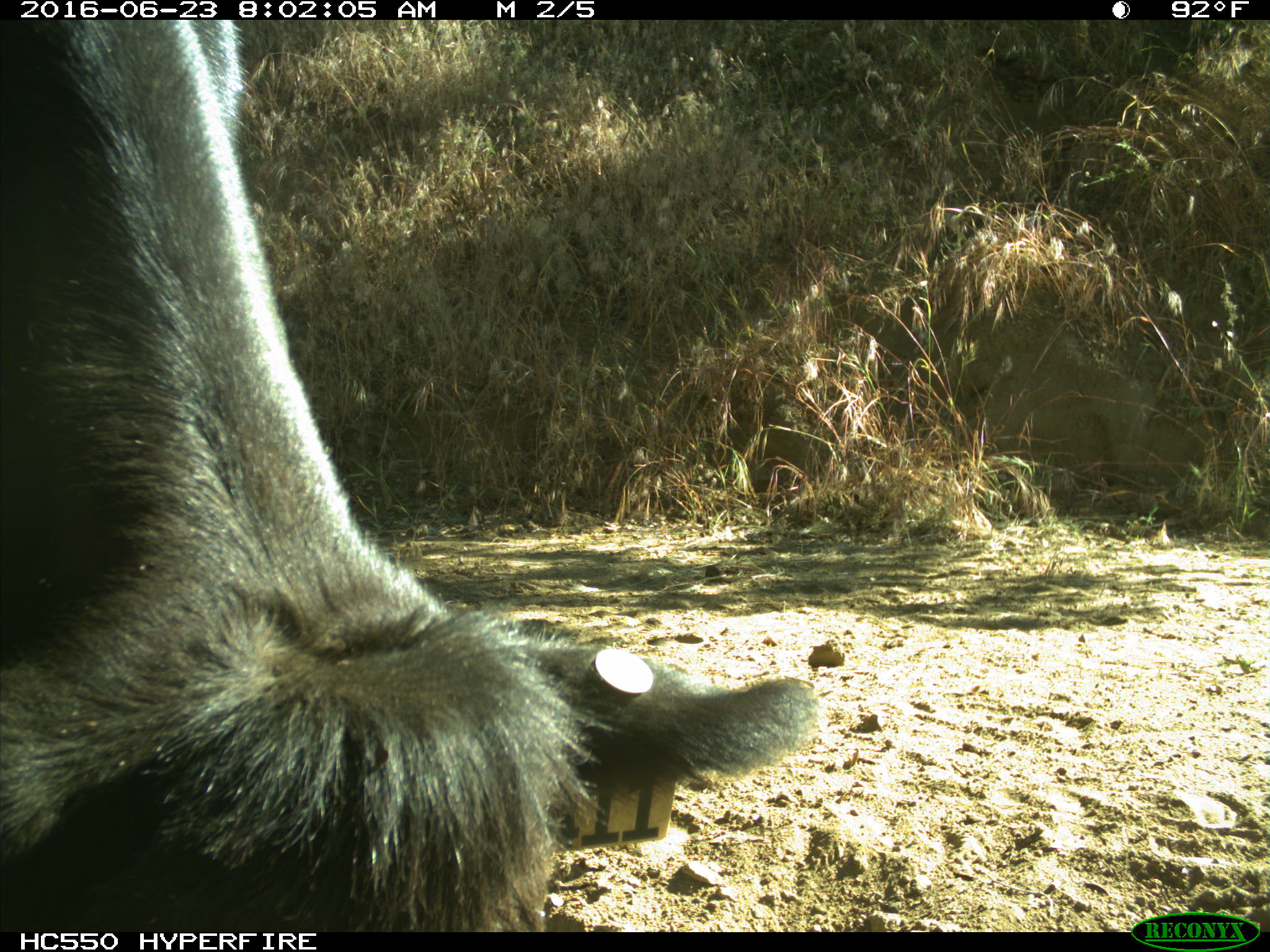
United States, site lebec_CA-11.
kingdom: Animalia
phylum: Chordata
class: Mammalia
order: Artiodactyla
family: Bovidae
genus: Bos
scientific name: Bos taurus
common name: domestic cow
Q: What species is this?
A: Bos taurus (domestic cow).